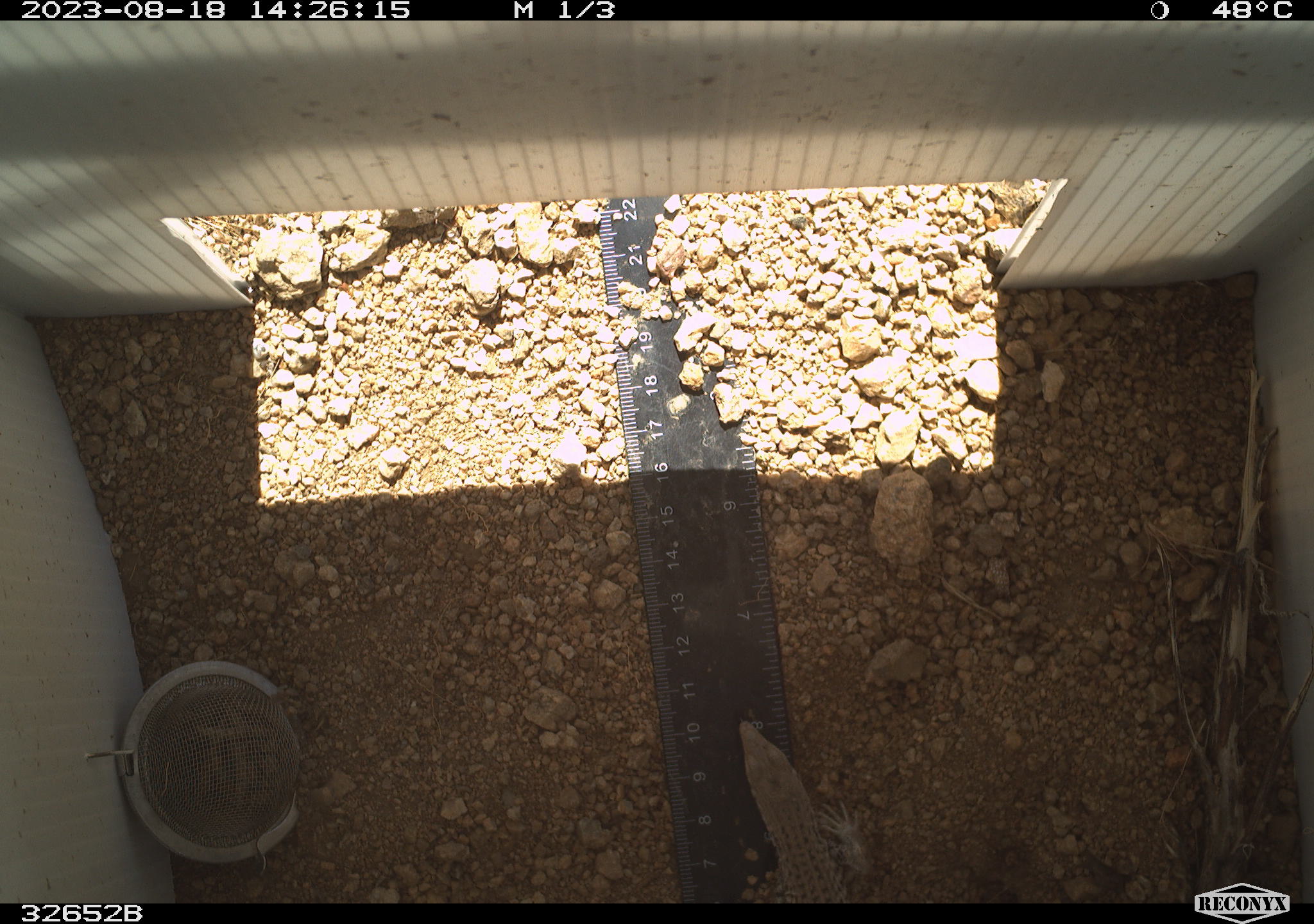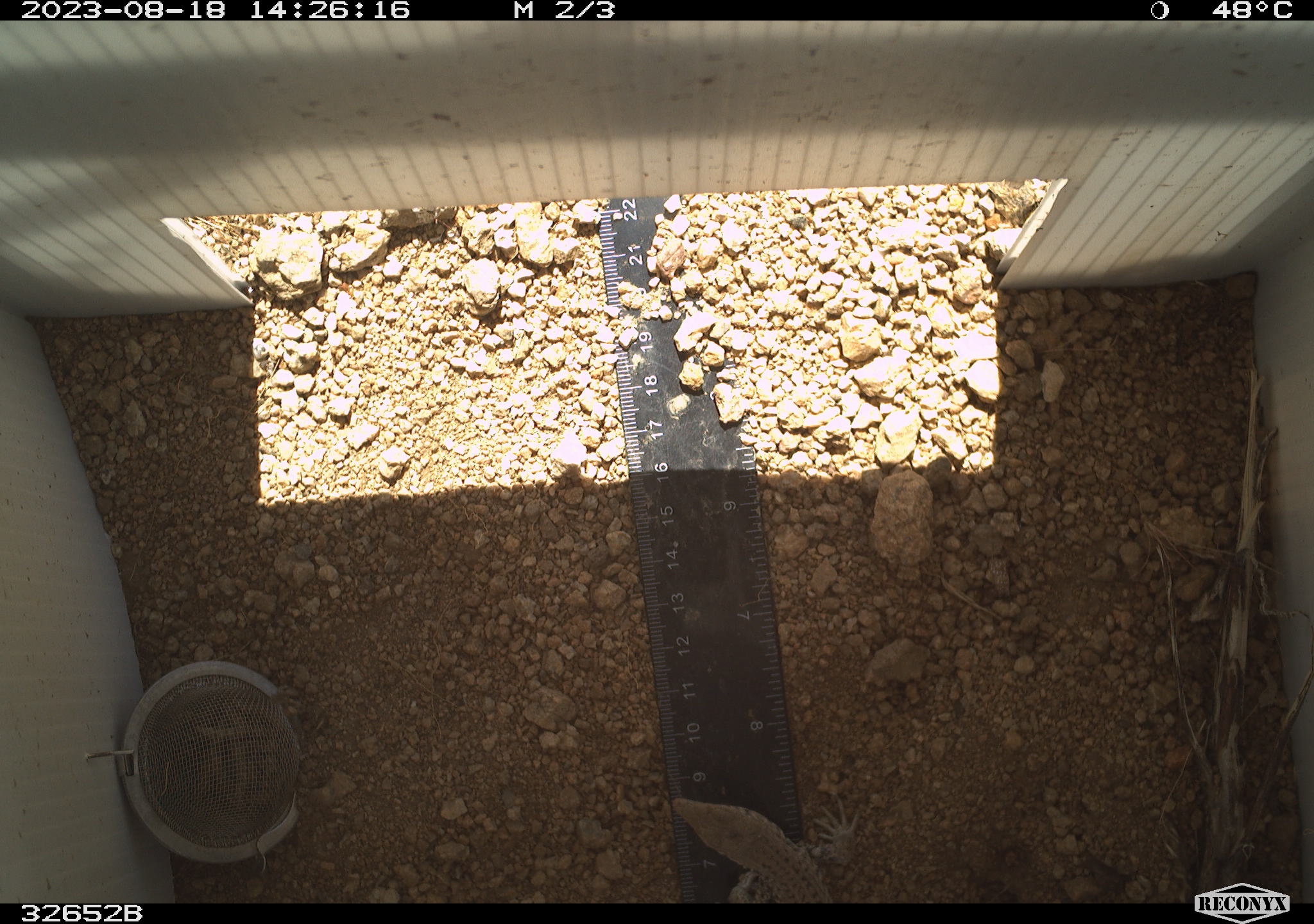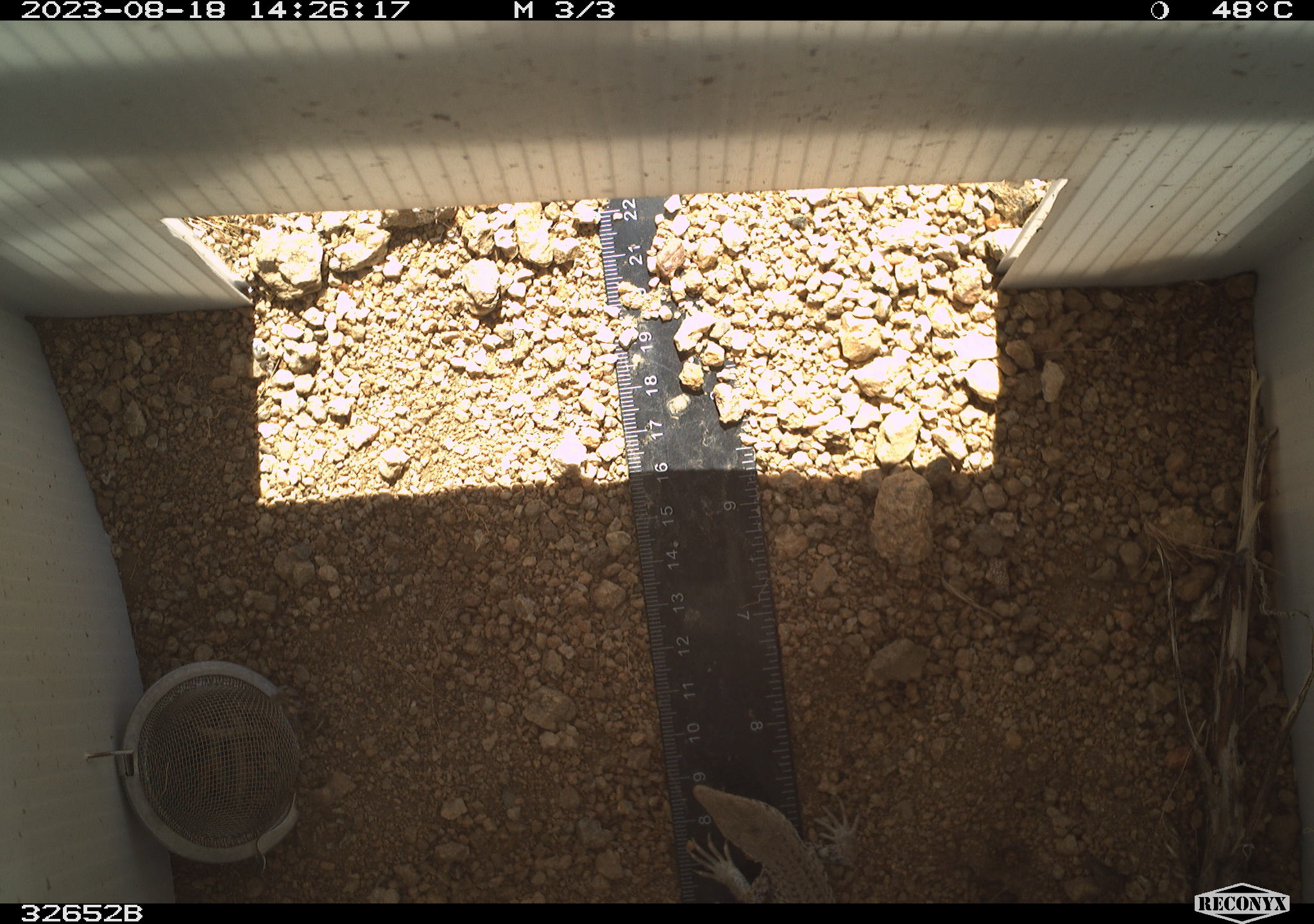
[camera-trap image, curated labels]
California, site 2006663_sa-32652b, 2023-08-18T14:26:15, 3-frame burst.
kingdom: Animalia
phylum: Chordata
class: Reptilia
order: Squamata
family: Teiidae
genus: Aspidoscelis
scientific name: Aspidoscelis tigris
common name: western whiptail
Western whiptail (Aspidoscelis tigris).